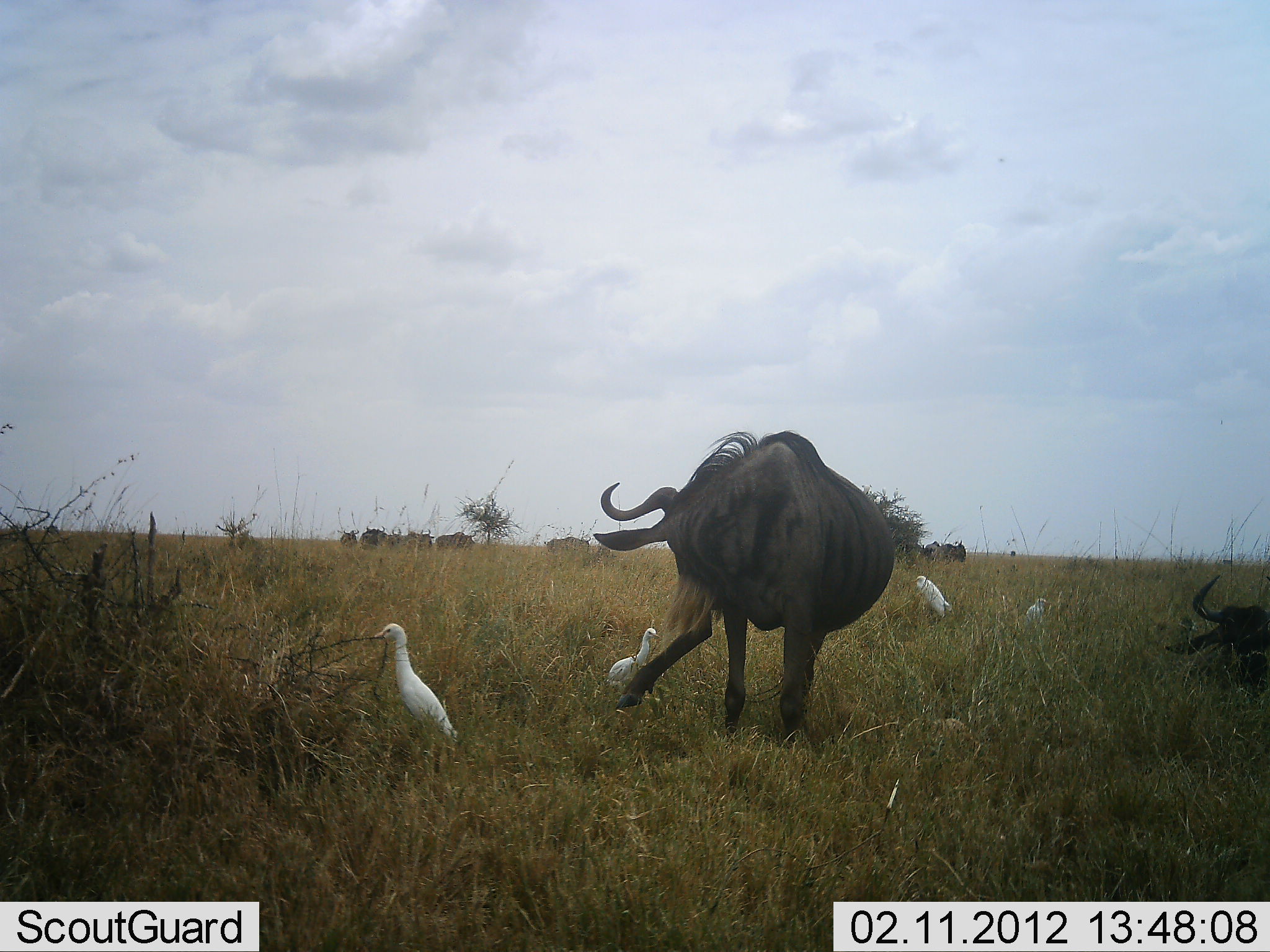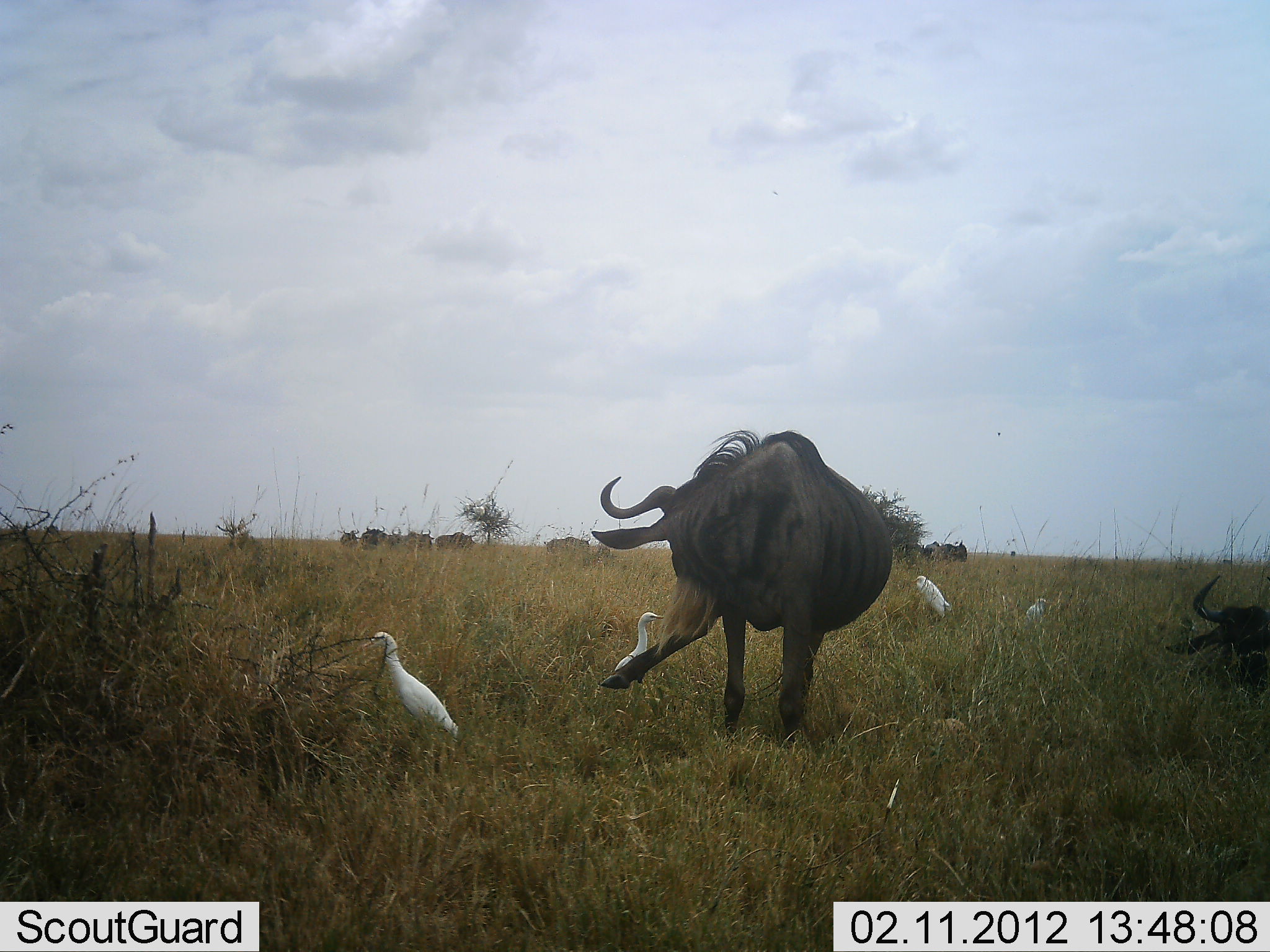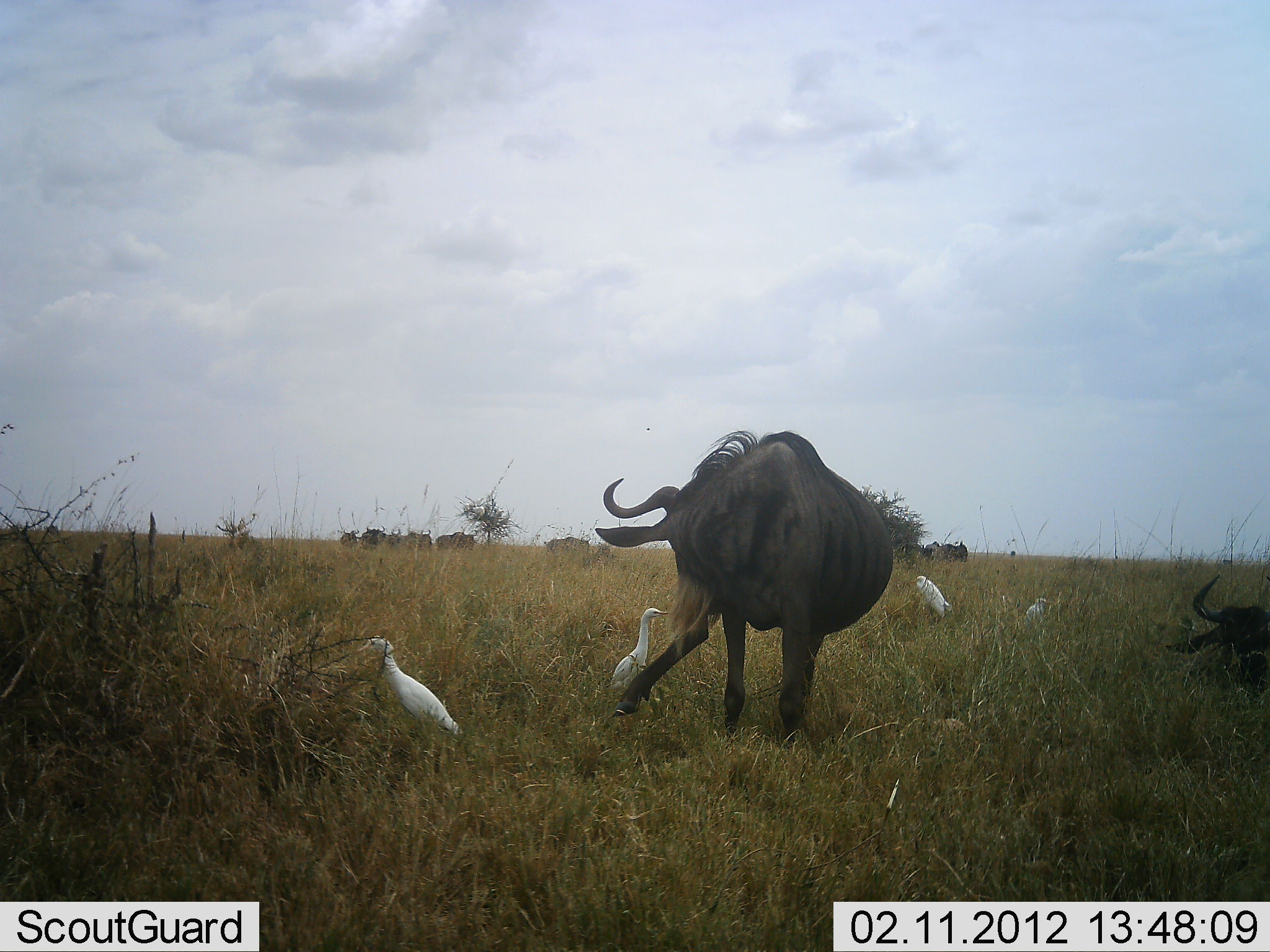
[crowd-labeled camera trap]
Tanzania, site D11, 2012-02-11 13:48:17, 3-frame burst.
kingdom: Animalia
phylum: Chordata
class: Aves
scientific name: Aves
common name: bird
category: otherbird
Otherbird (bird) (Aves), count 4. Behavior (volunteer vote fractions): standing 95%, resting 5%, moving 5%, interacting 5%. Young present (vote fraction): 0%. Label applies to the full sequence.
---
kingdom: Animalia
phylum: Chordata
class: Mammalia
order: Artiodactyla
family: Bovidae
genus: Connochaetes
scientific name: Connochaetes taurinus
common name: blue wildebeest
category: wildebeest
Wildebeest (blue wildebeest) (Connochaetes taurinus), count 2. Behavior (volunteer vote fractions): standing 83%, resting 79%, moving 0%, interacting 4%. Young present (vote fraction): 0%. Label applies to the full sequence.